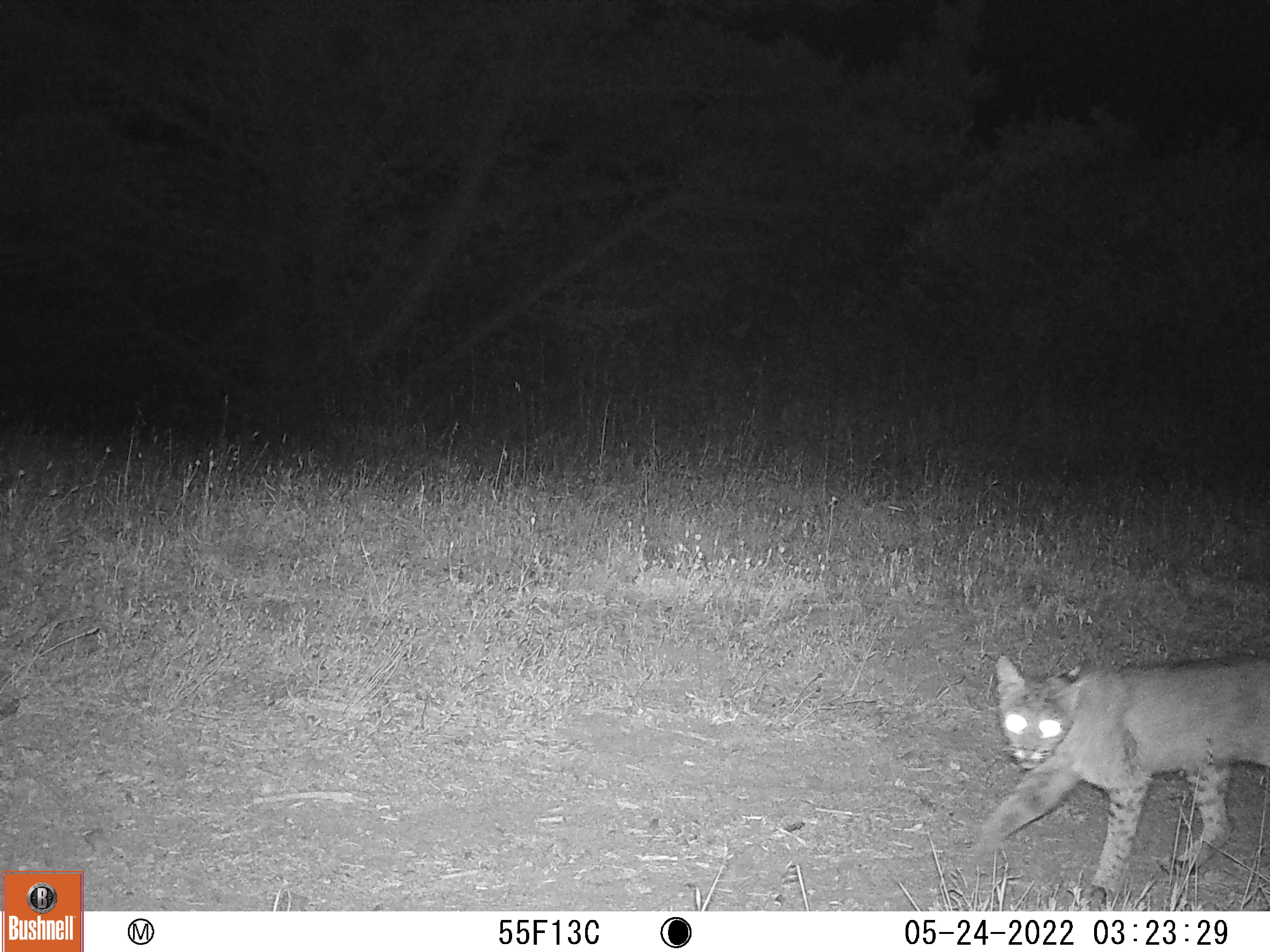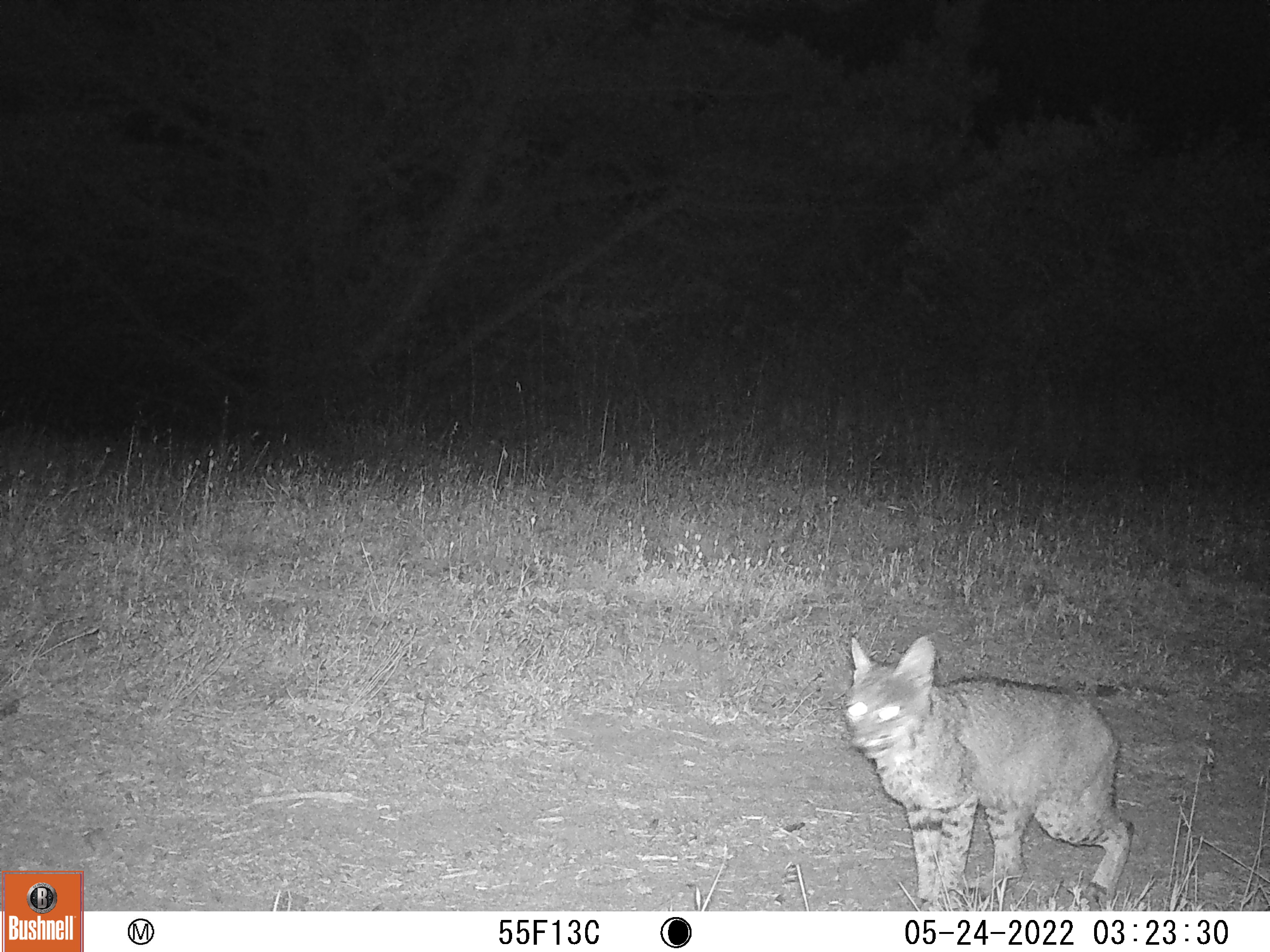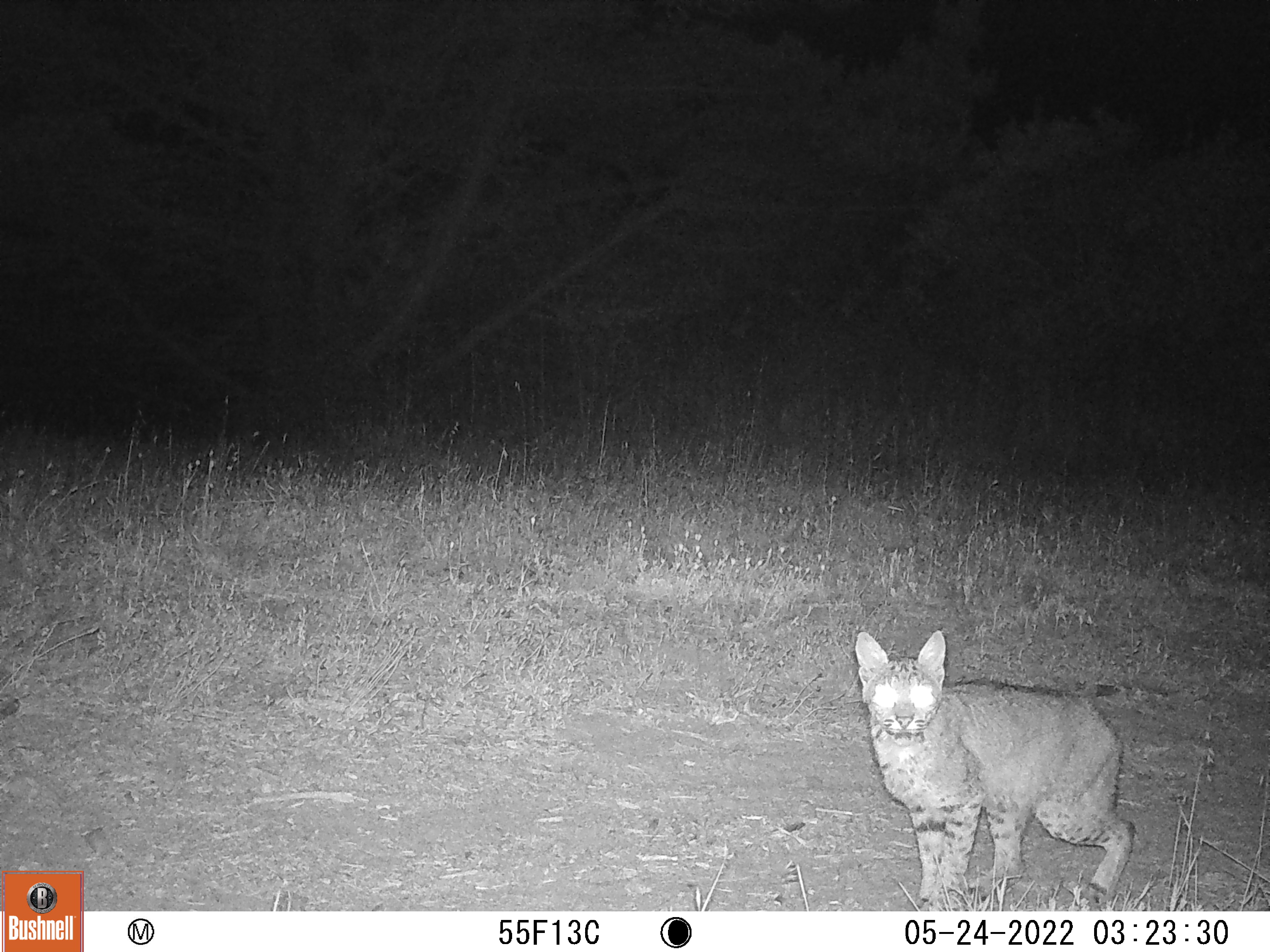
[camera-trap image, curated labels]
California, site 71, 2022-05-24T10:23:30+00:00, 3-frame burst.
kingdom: Animalia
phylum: Chordata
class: Mammalia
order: Carnivora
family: Felidae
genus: Lynx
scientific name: Lynx rufus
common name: bobcat